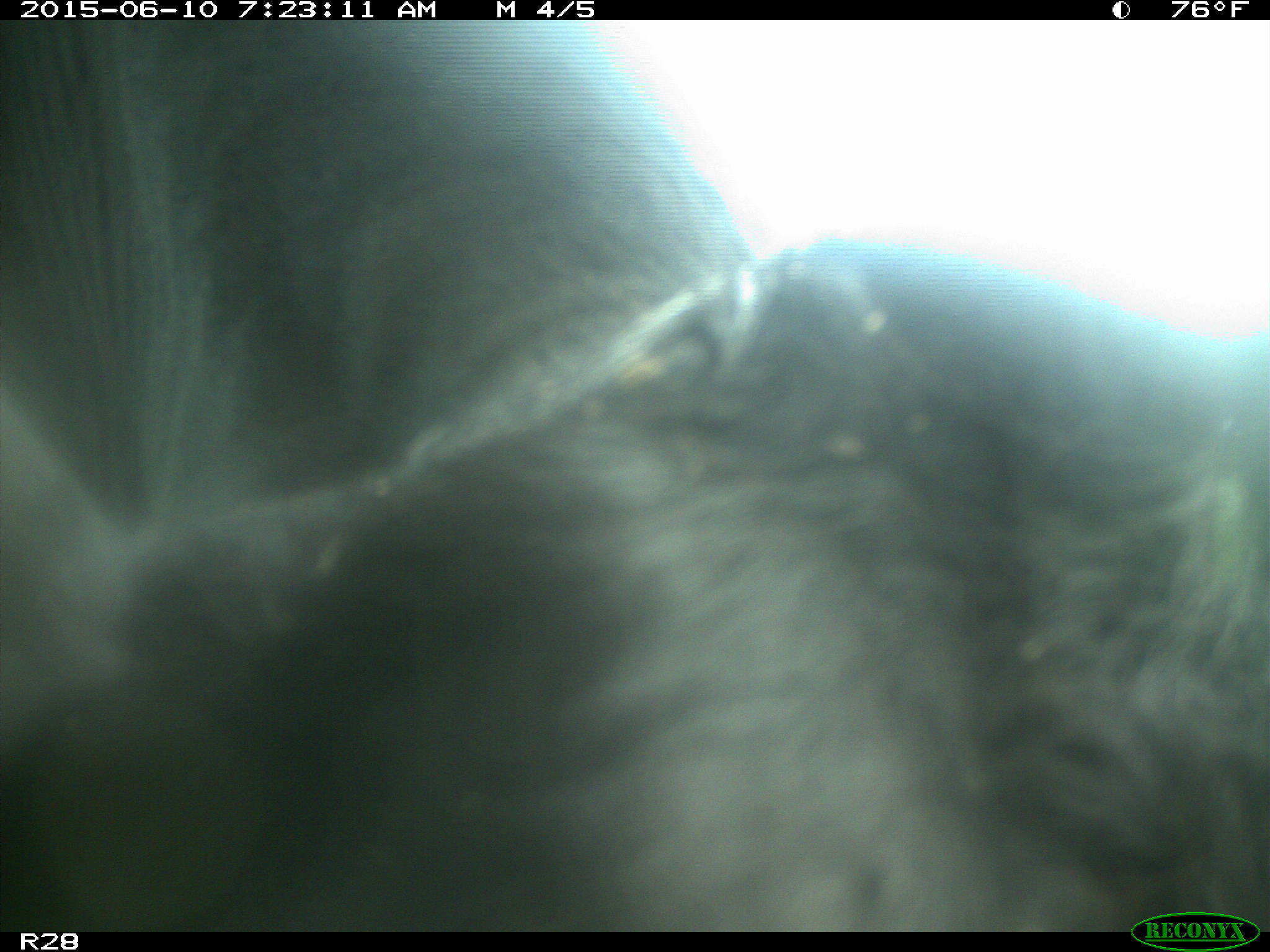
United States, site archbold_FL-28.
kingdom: Animalia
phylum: Chordata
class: Mammalia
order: Artiodactyla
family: Bovidae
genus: Bos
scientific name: Bos taurus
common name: domestic cow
Bos taurus (domestic cow).